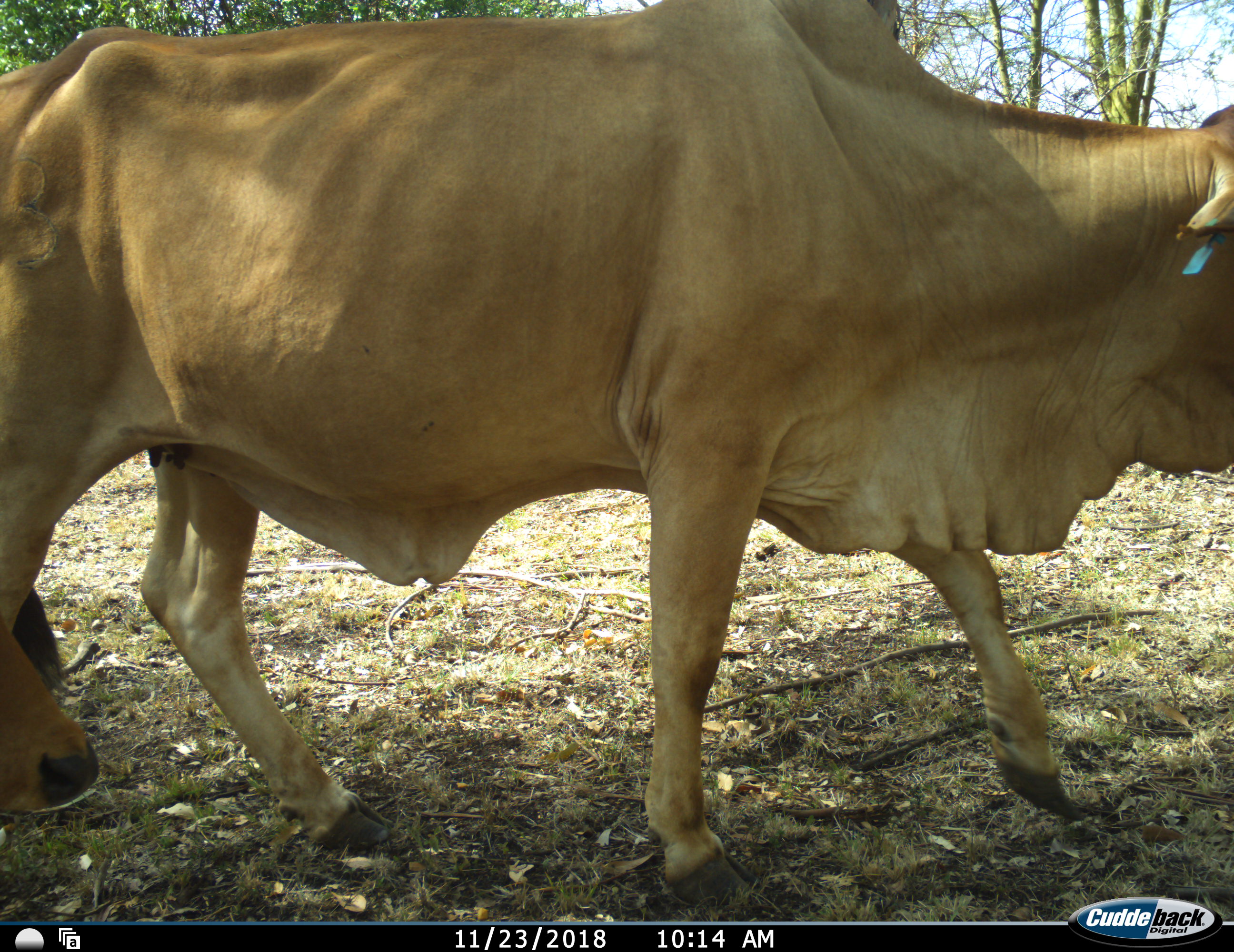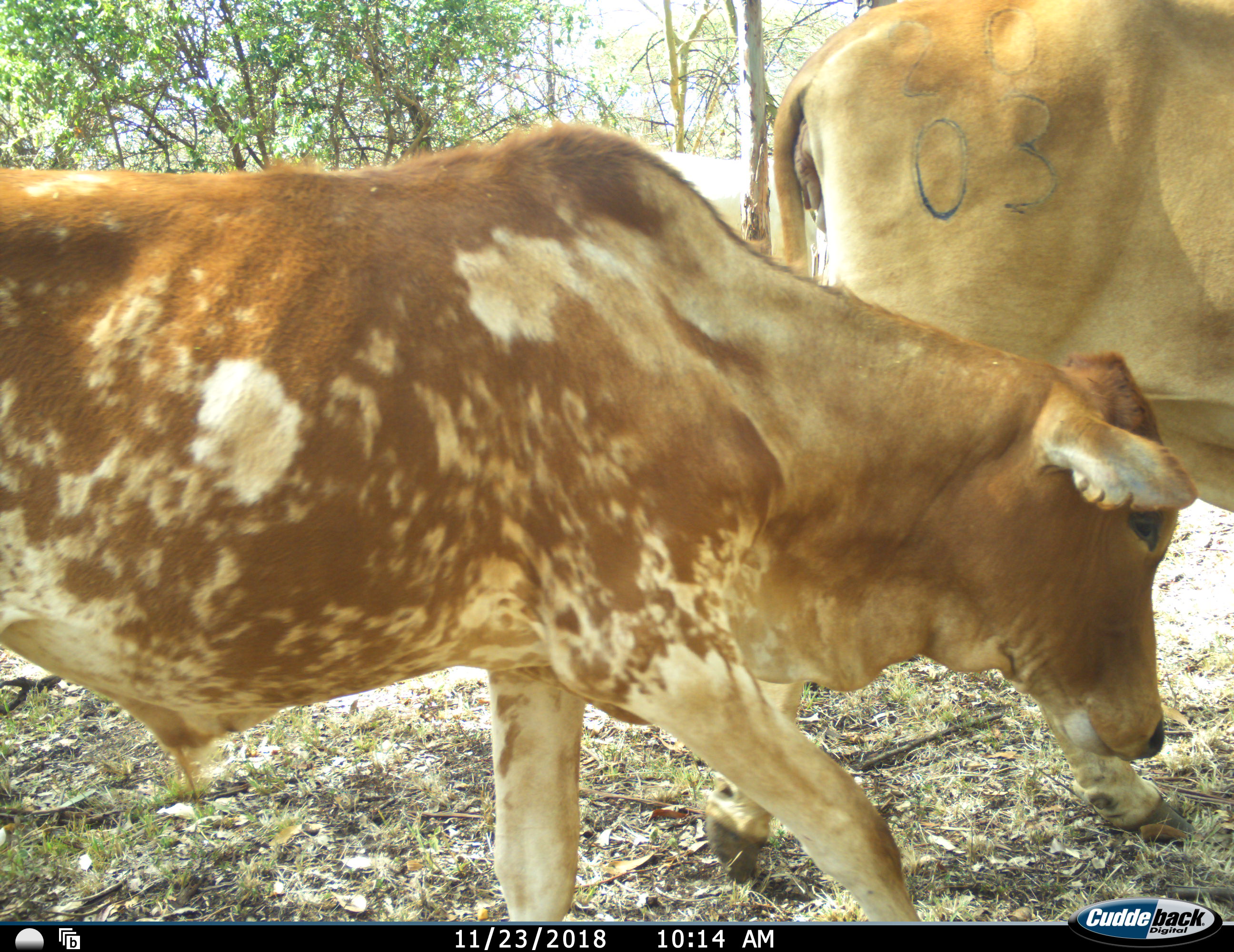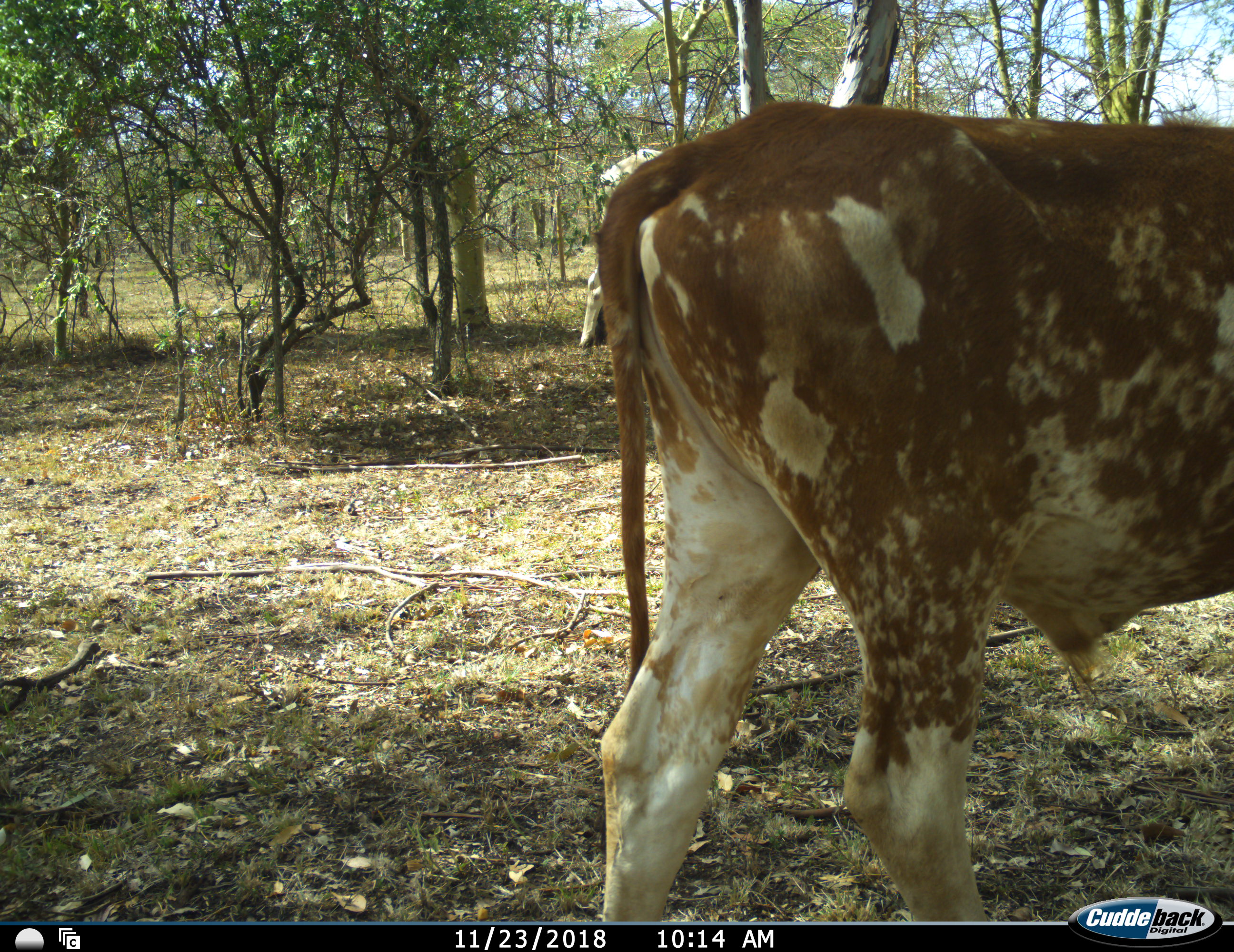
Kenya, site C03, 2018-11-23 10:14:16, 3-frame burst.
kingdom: Animalia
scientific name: Animalia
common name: animal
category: domesticanimal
Domesticanimal (animal) (Animalia), count 2. Behavior (volunteer vote fractions): standing 0%, resting 0%, moving 100%, interacting 0%. Young present (vote fraction): 20%. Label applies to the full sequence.